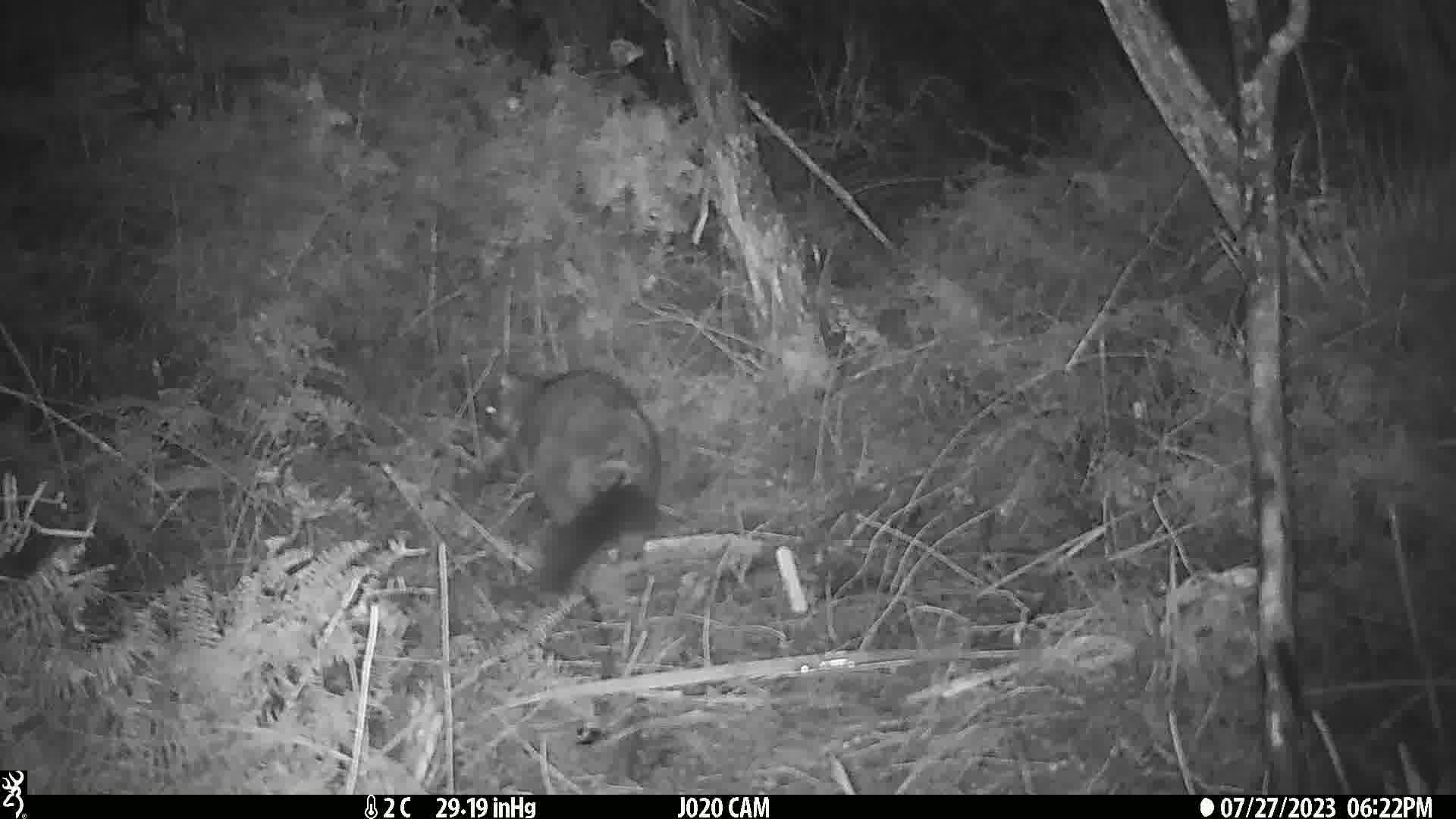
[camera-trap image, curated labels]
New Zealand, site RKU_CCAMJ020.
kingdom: Animalia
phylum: Chordata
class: Mammalia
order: Diprotodontia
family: Phalangeridae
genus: Trichosurus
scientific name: Trichosurus vulpecula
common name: common brushtail possum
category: possum